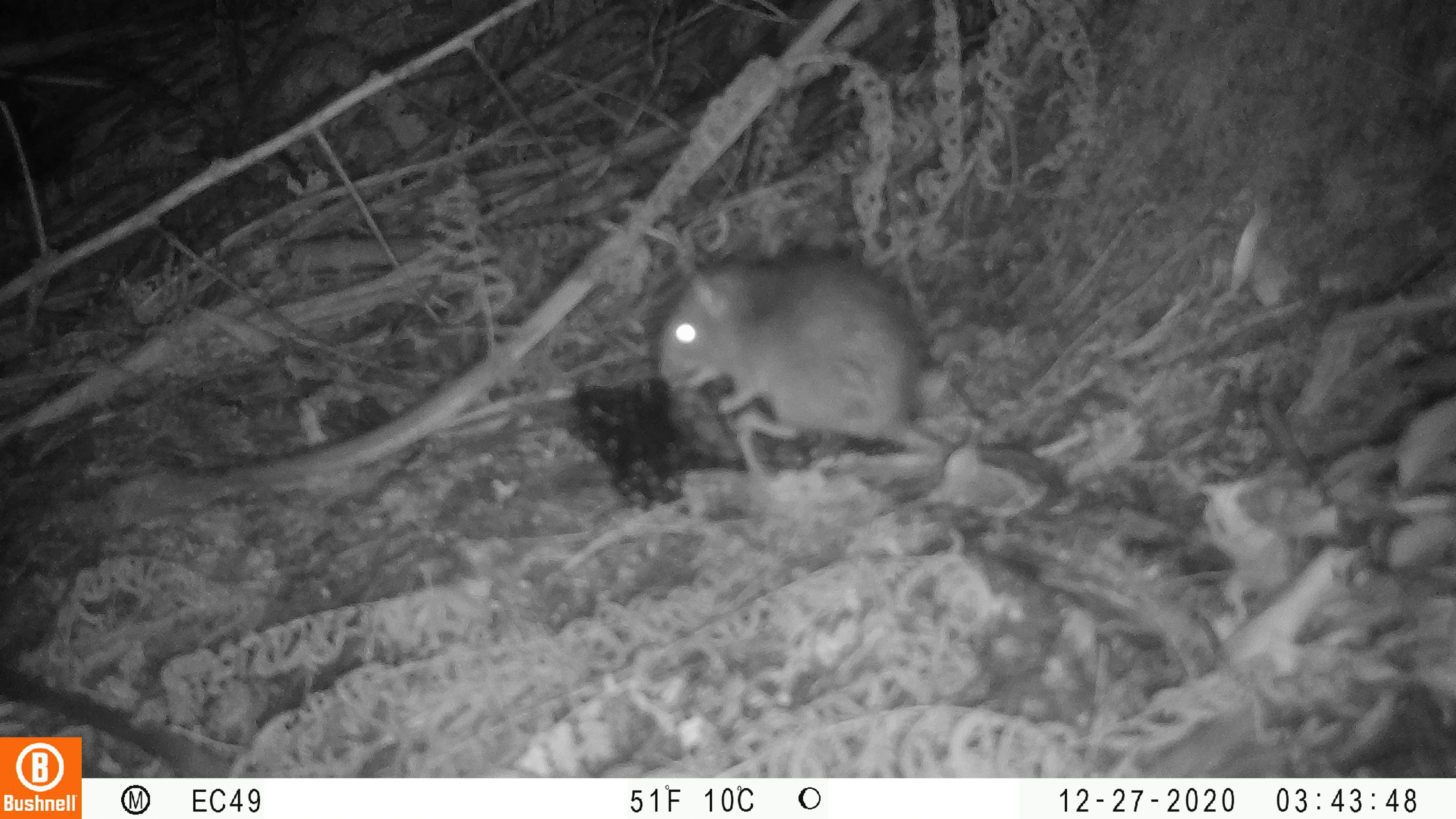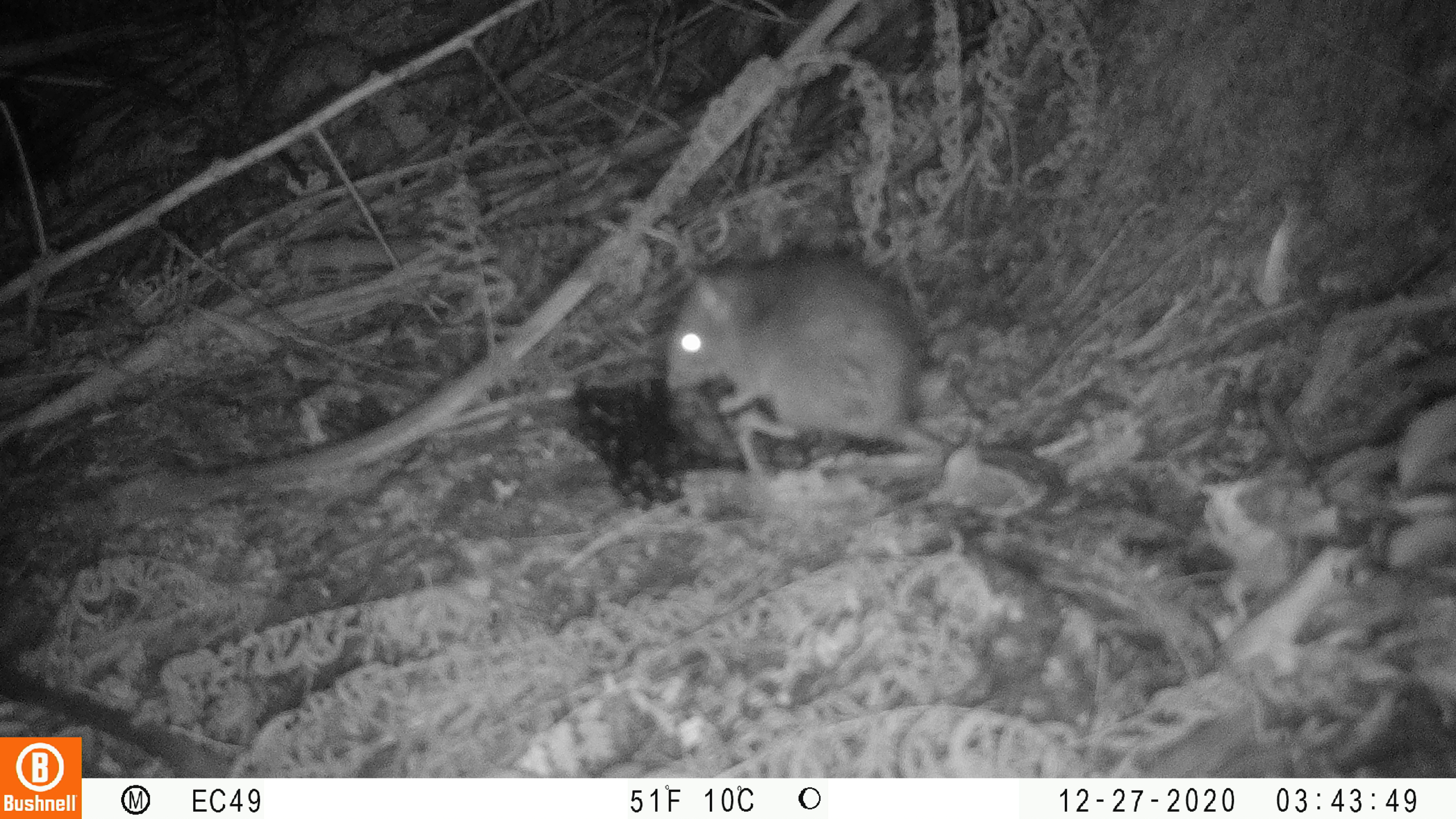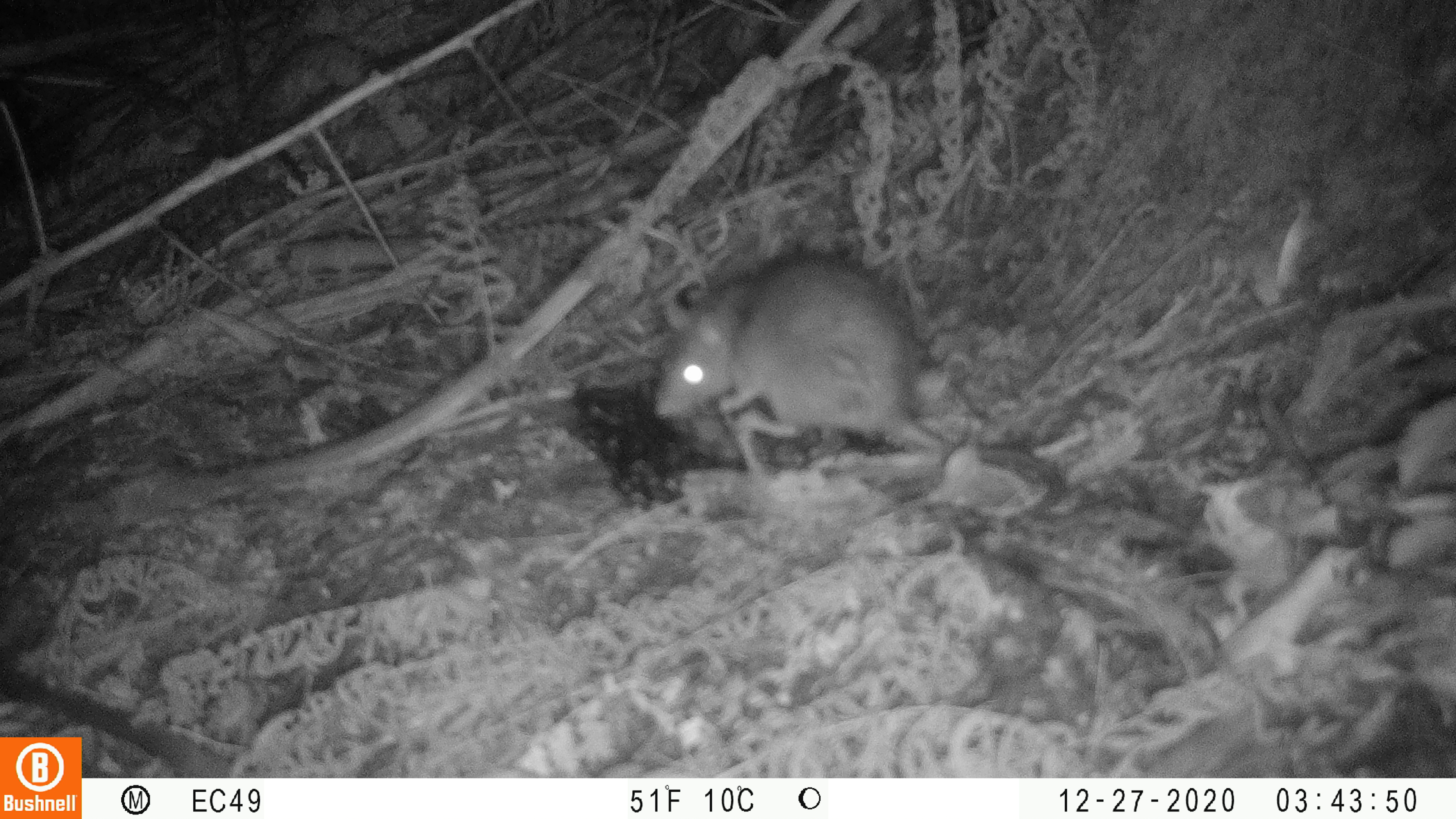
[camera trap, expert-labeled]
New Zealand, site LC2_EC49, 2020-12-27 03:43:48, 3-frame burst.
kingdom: Animalia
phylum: Chordata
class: Mammalia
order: Rodentia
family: Muridae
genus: Rattus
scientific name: Rattus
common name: rat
Rat (Rattus).